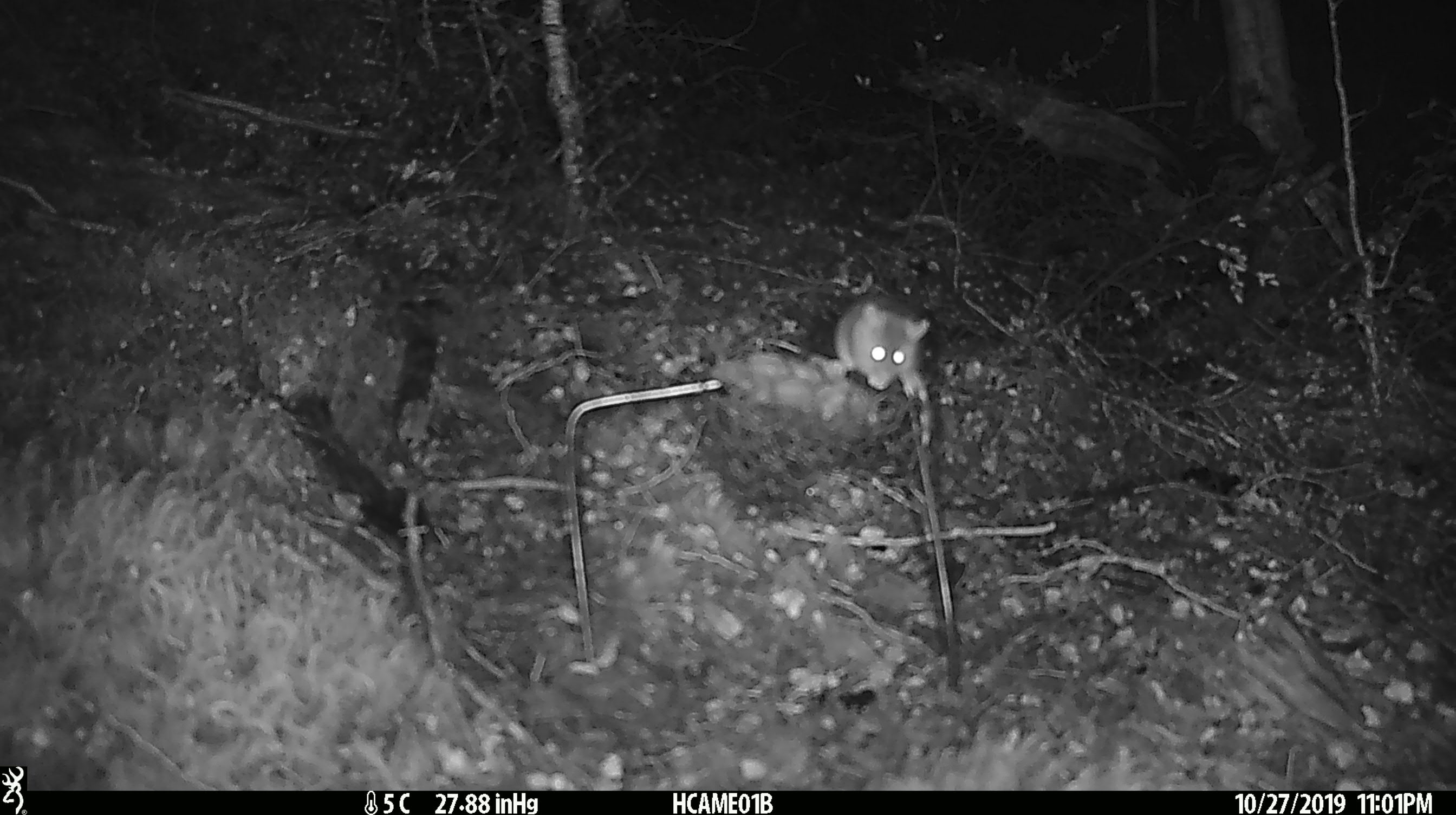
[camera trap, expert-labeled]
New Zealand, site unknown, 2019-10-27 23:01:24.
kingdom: Animalia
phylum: Chordata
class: Mammalia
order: Rodentia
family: Muridae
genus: Mus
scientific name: Mus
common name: mouse